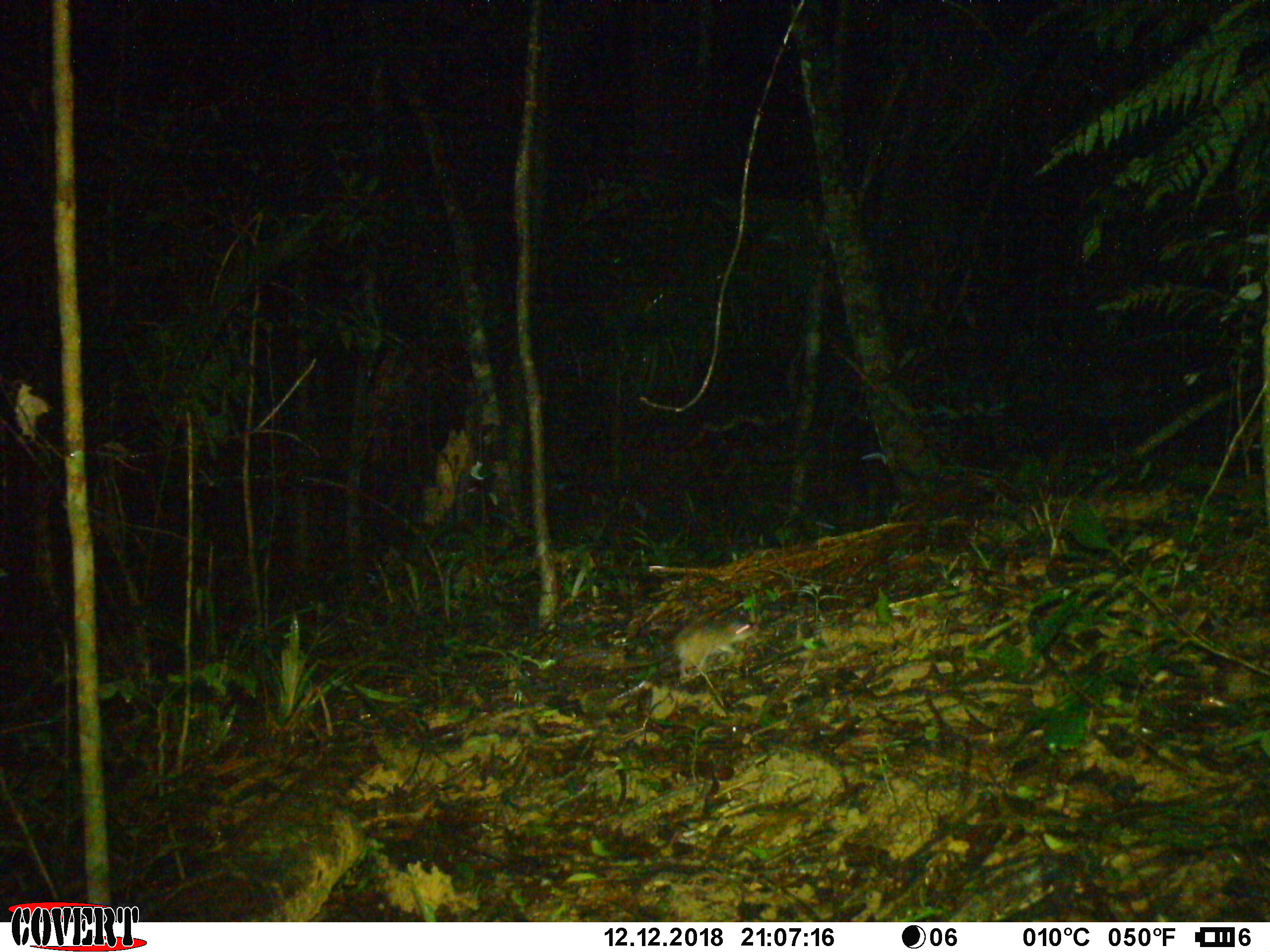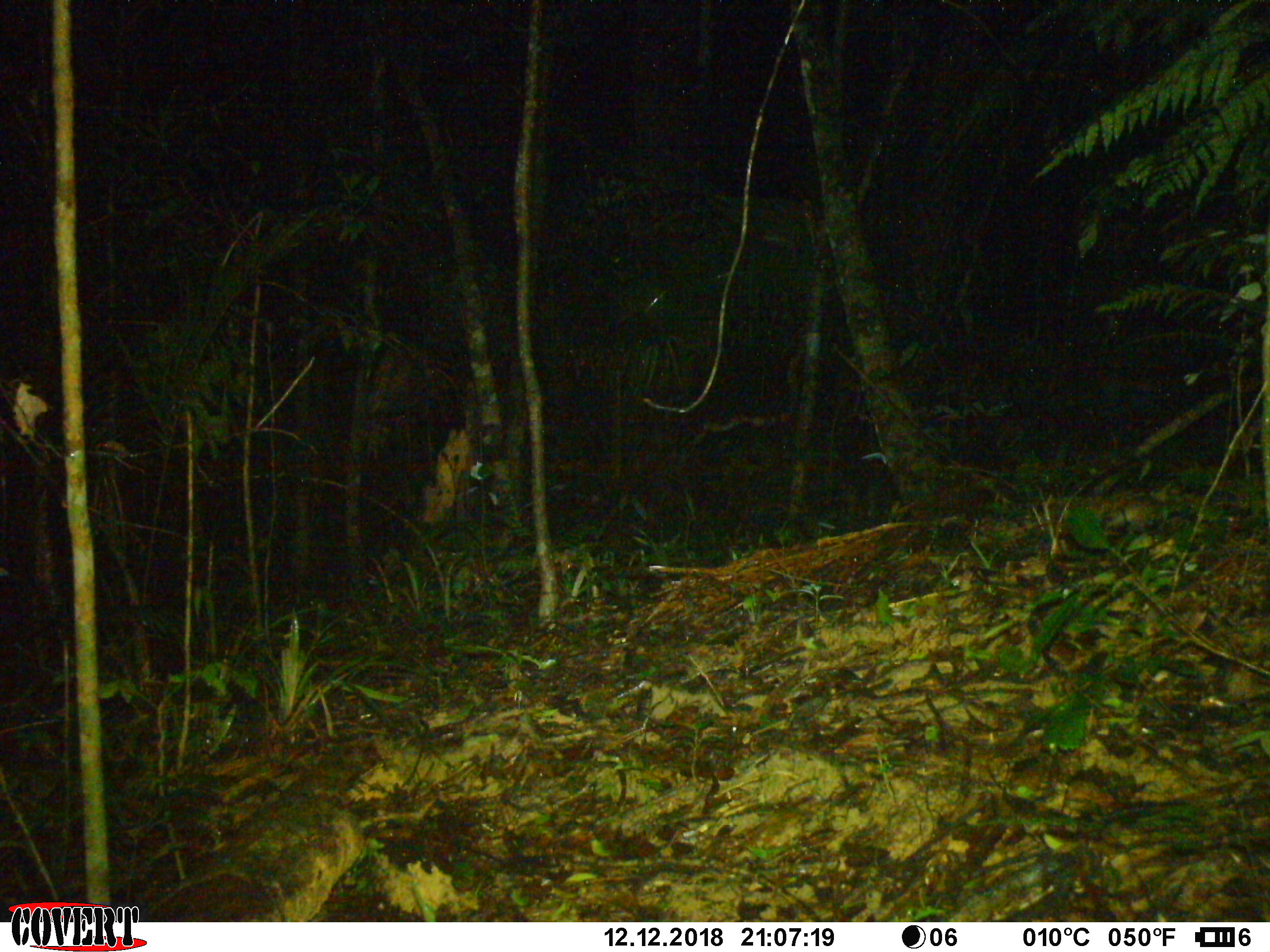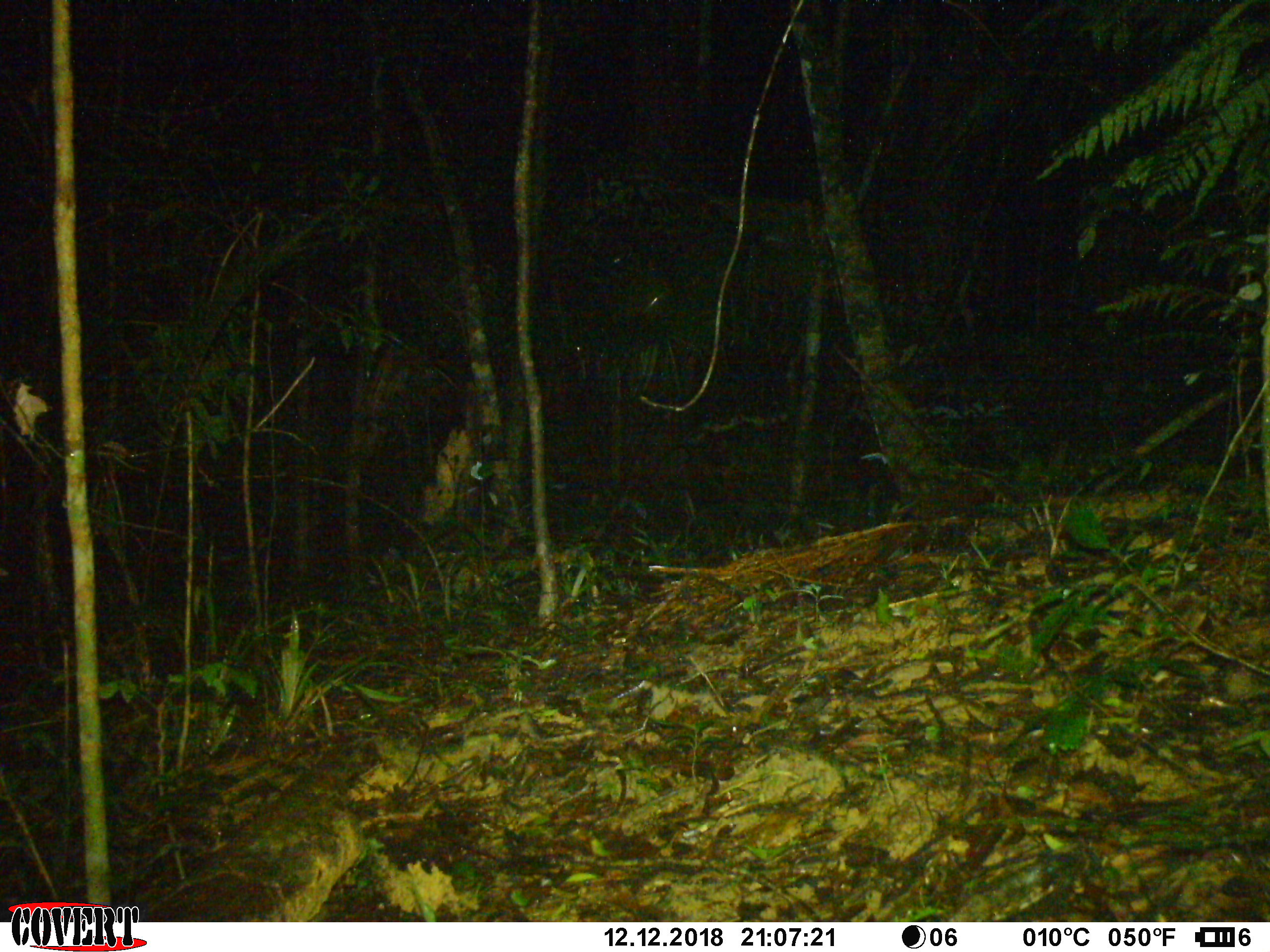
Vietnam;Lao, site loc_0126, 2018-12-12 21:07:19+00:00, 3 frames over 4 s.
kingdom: Animalia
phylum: Chordata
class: Mammalia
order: Rodentia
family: Muridae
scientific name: Muridae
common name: old-world mice and rats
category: unidentified murid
Unidentified murid (old-world mice and rats) (Muridae). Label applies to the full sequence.